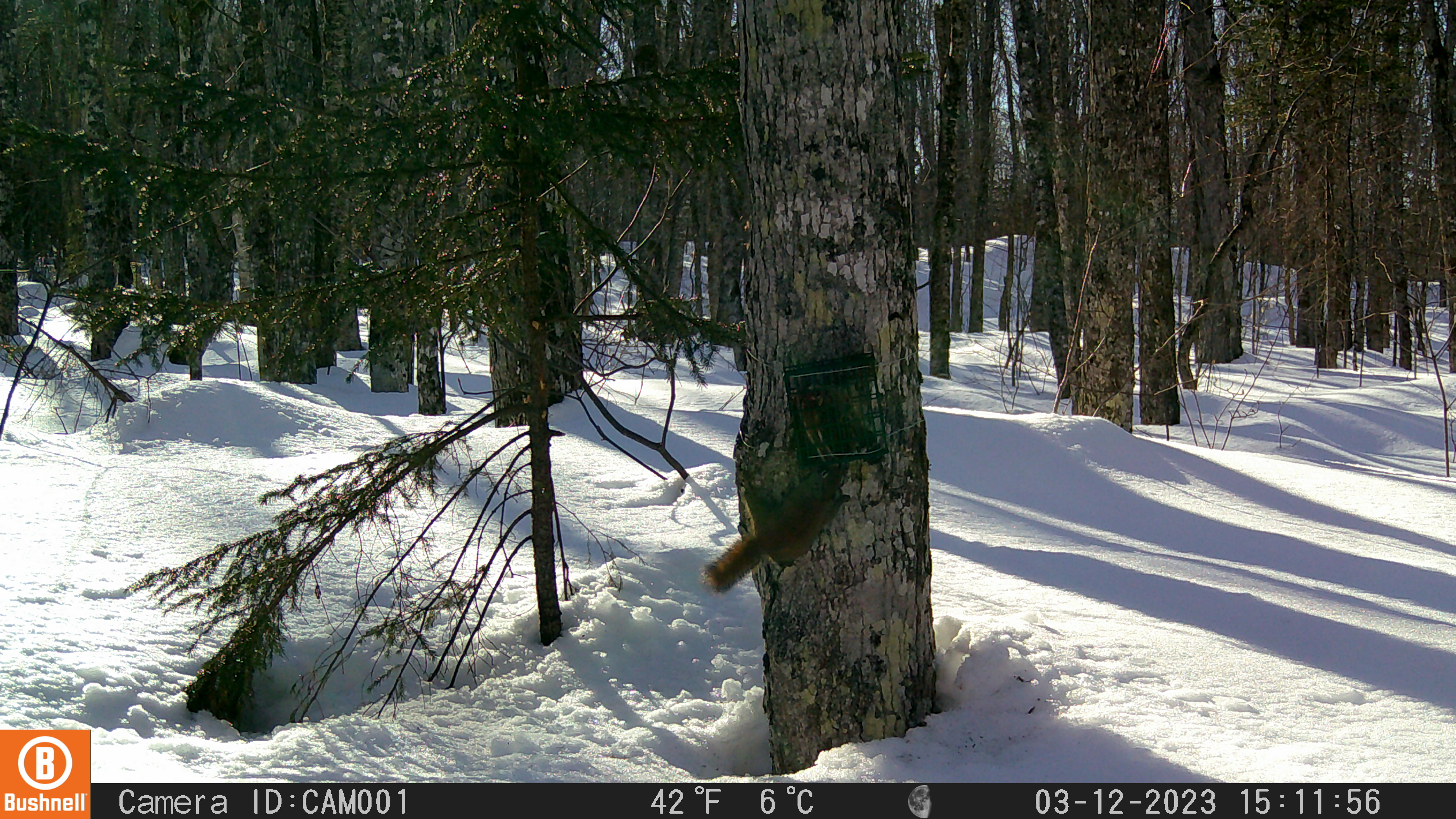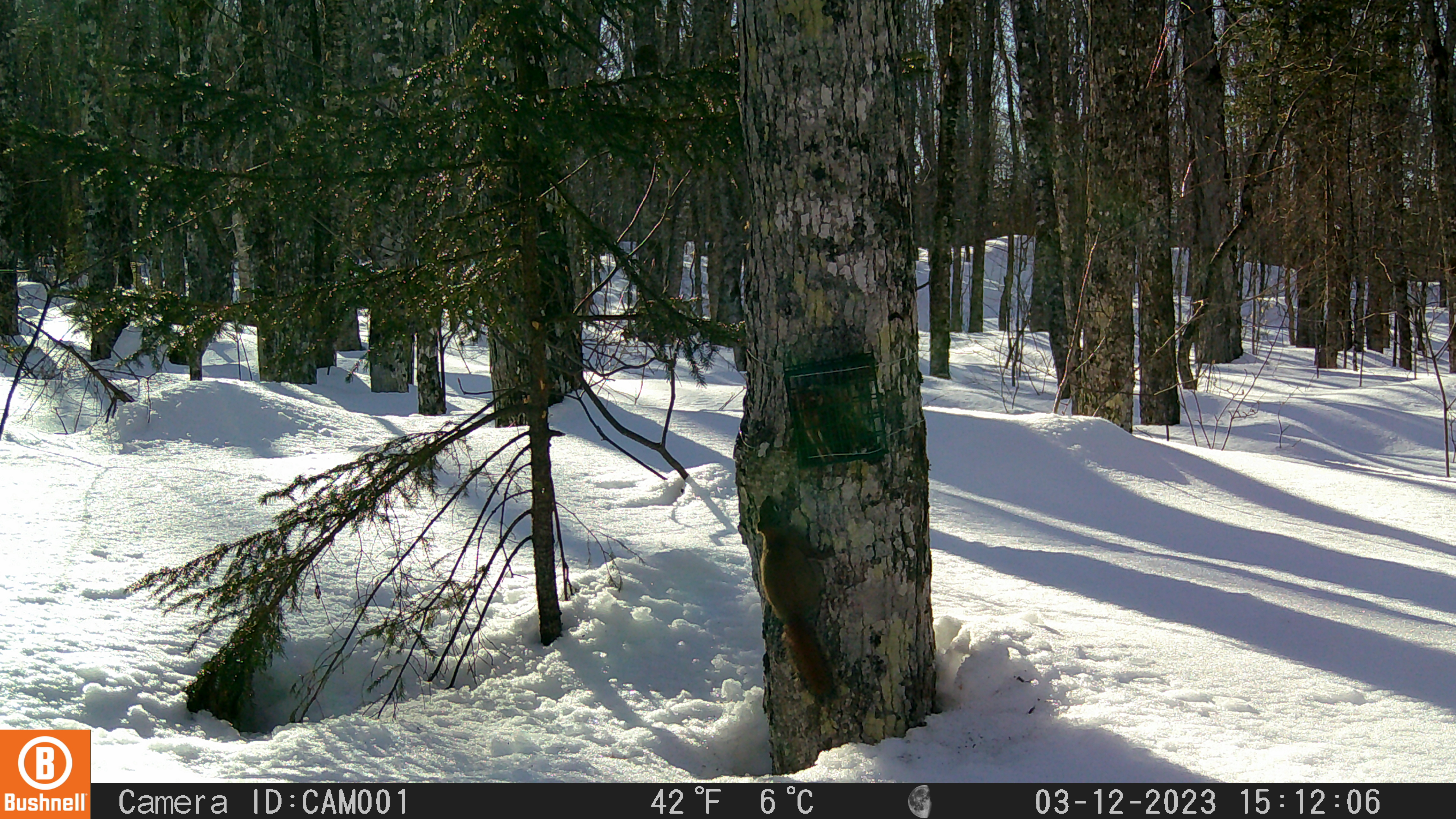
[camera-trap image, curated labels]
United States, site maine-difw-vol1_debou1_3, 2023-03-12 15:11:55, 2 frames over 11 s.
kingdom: Animalia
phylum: Chordata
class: Mammalia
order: Rodentia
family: Sciuridae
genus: Tamiasciurus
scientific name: Tamiasciurus hudsonicus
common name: red squirrel